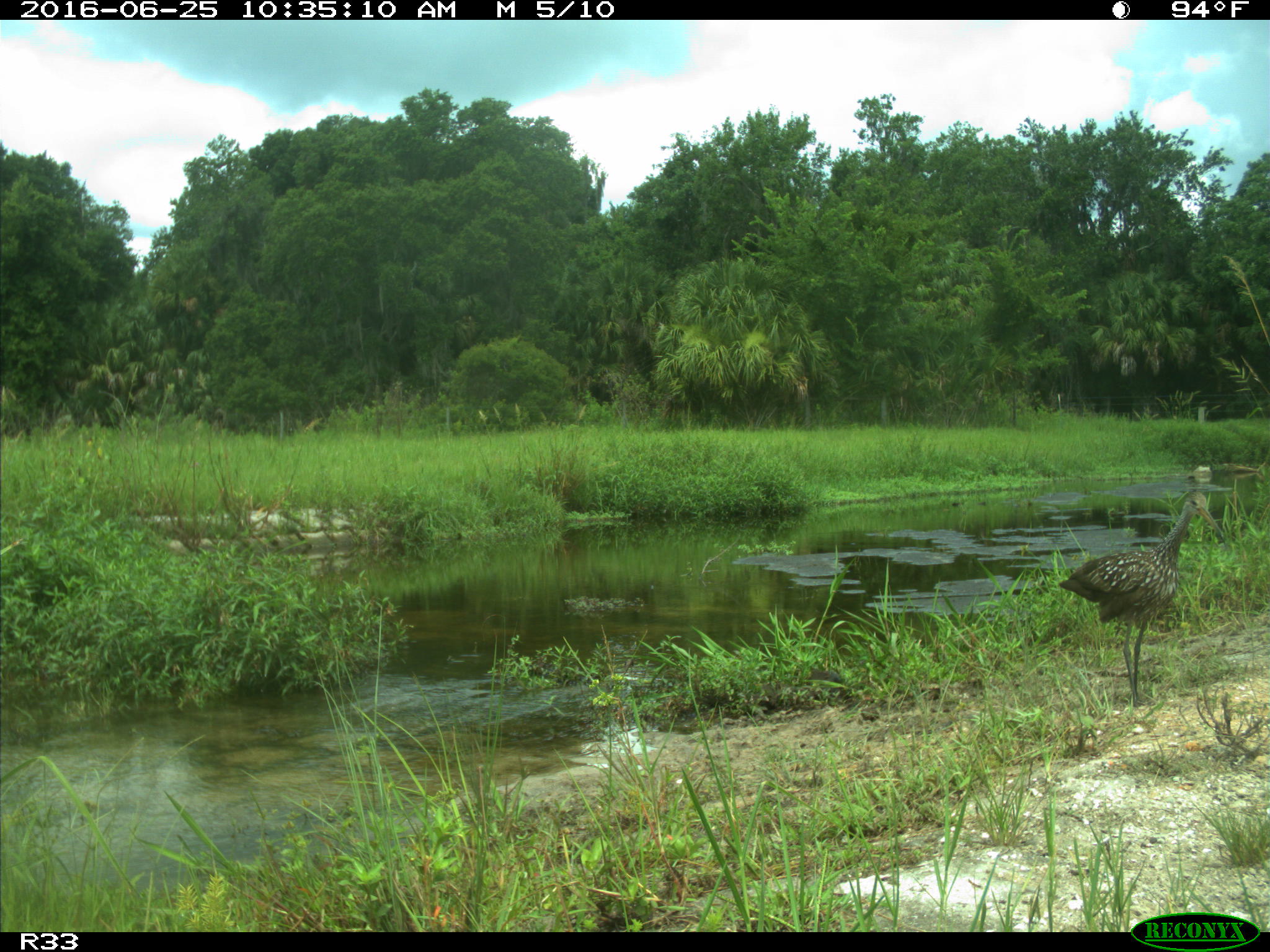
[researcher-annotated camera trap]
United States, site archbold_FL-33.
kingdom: Animalia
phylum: Chordata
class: Aves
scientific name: Aves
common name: birds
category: unidentified bird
Unidentified bird (birds) (Aves).